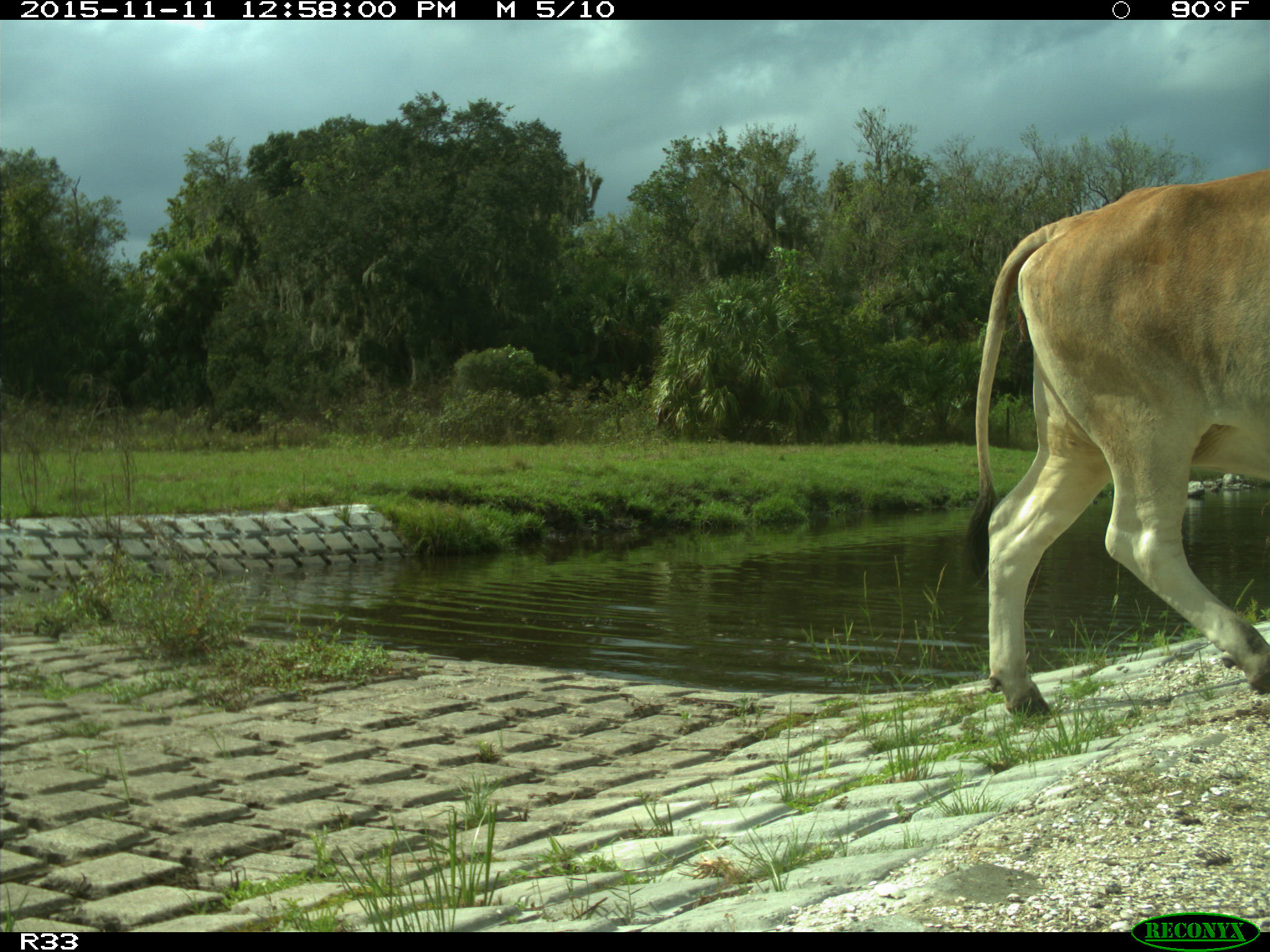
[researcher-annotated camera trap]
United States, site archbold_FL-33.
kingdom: Animalia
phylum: Chordata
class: Mammalia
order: Artiodactyla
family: Bovidae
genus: Bos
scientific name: Bos taurus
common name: domestic cow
Bos taurus (domestic cow).